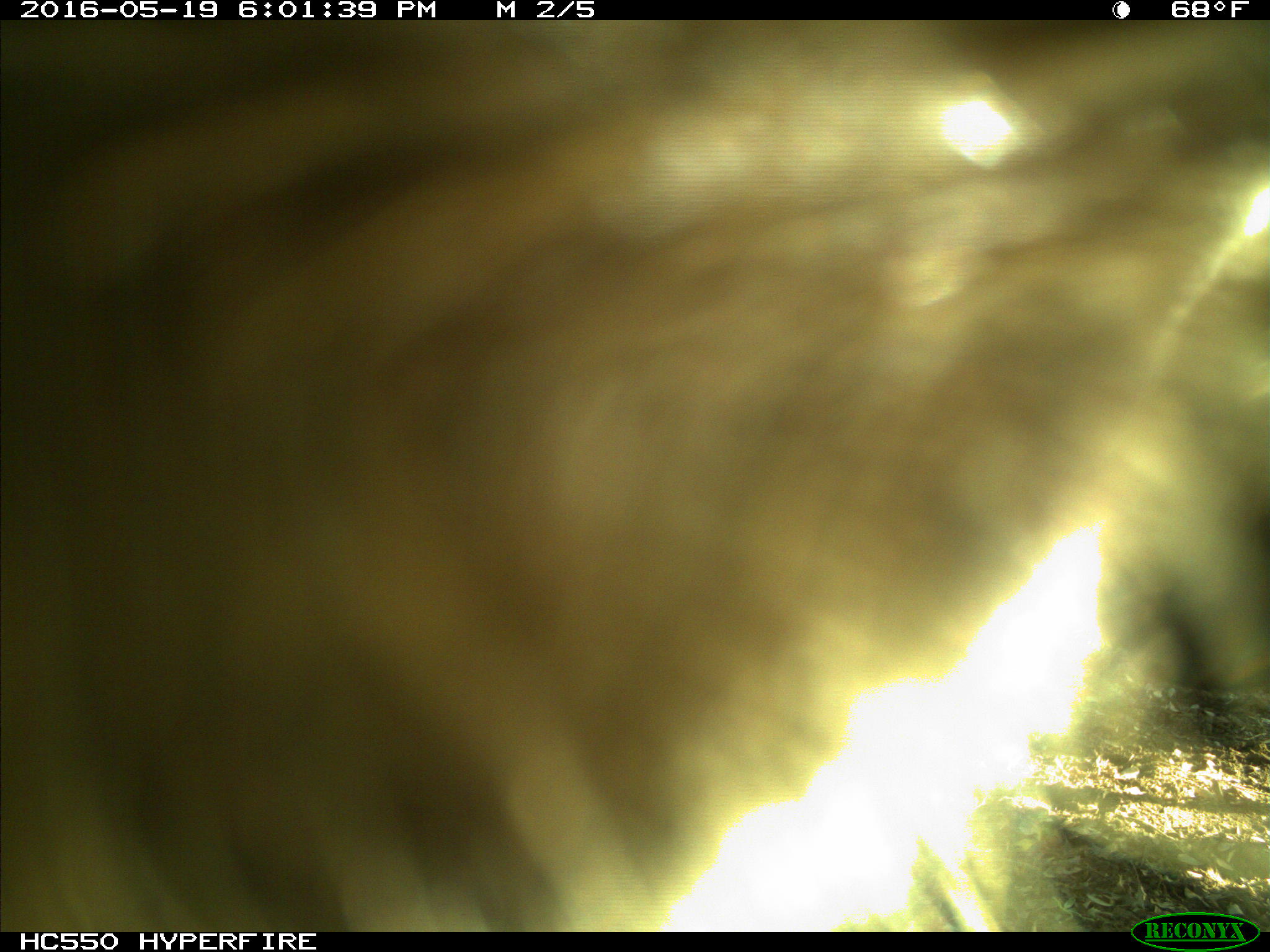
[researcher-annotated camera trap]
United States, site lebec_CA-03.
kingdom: Animalia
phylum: Chordata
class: Mammalia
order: Artiodactyla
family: Bovidae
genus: Bos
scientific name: Bos taurus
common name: domestic cow